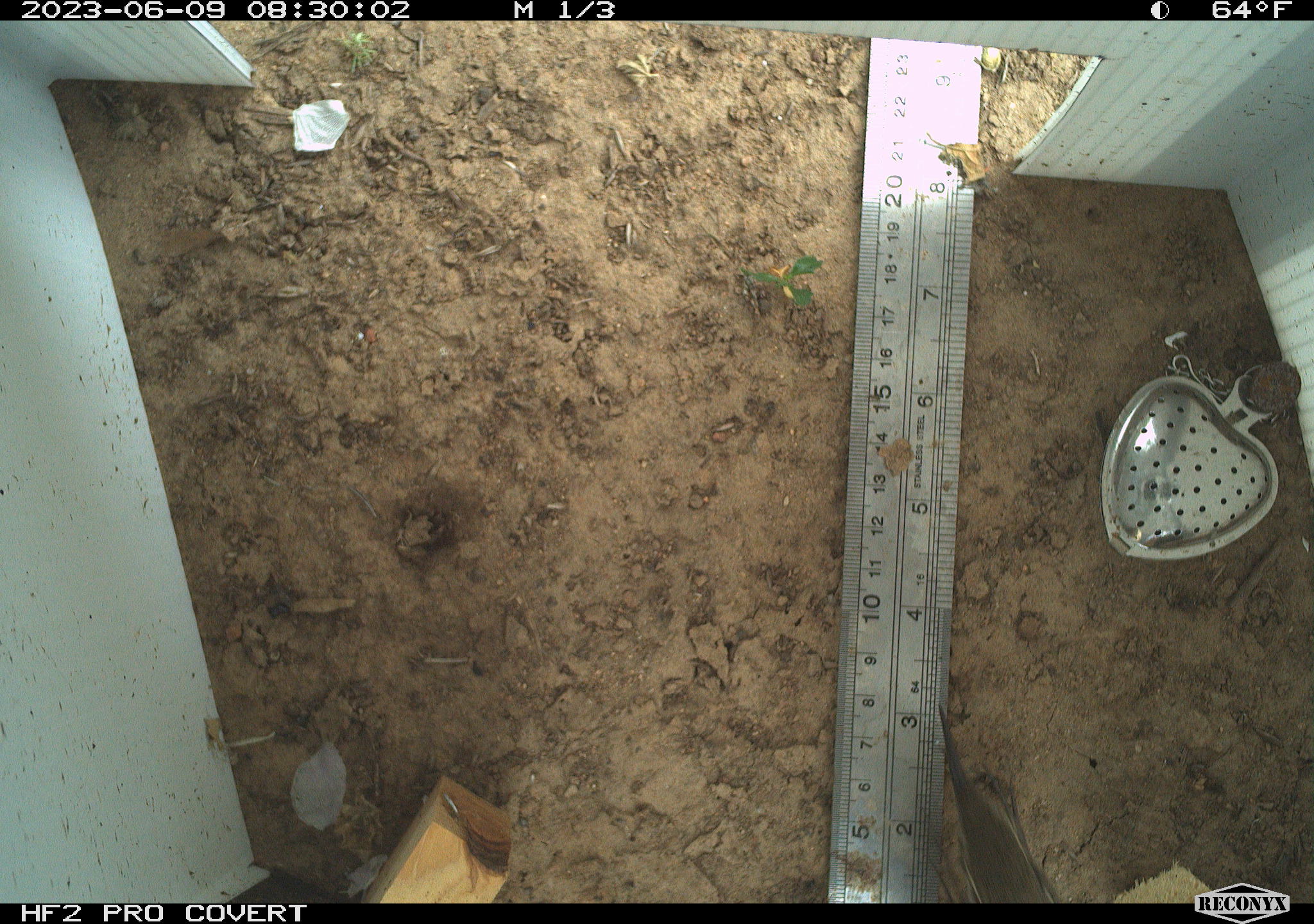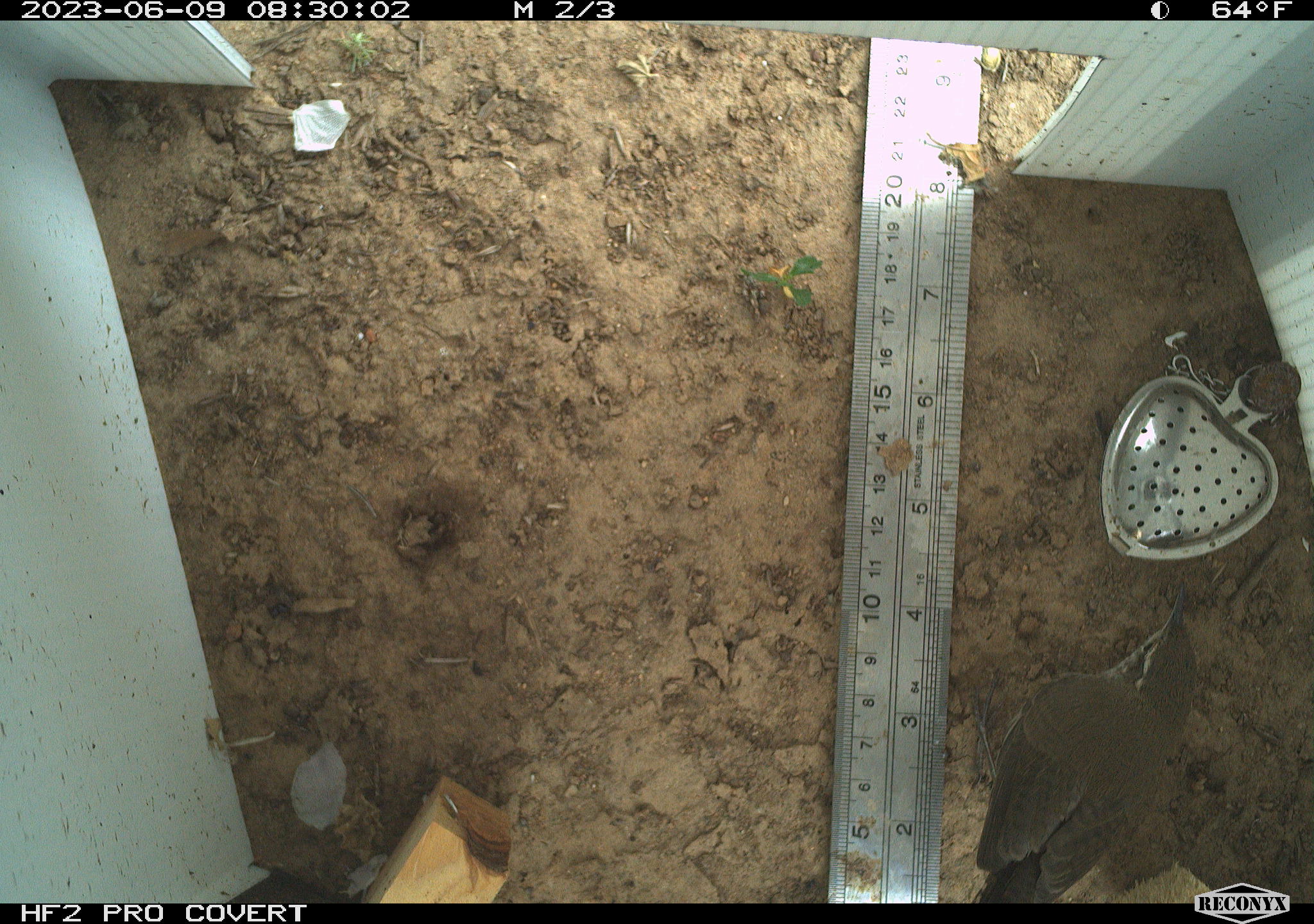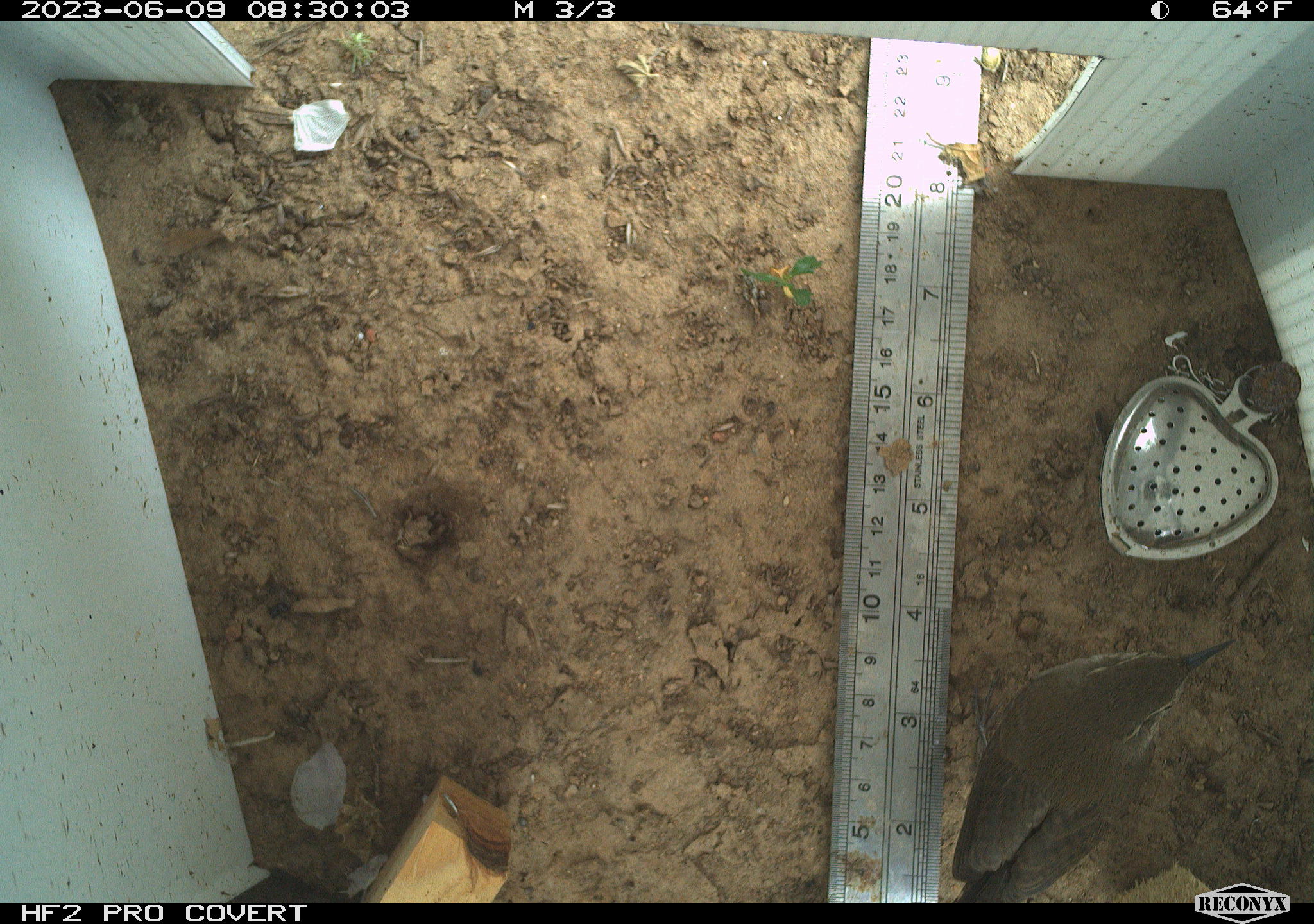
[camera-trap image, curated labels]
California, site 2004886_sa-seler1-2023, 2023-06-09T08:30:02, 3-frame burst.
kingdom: Animalia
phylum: Chordata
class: Aves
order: Passeriformes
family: Troglodytidae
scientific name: Troglodytidae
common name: wren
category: troglodytidae family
Troglodytidae family (wren) (Troglodytidae).